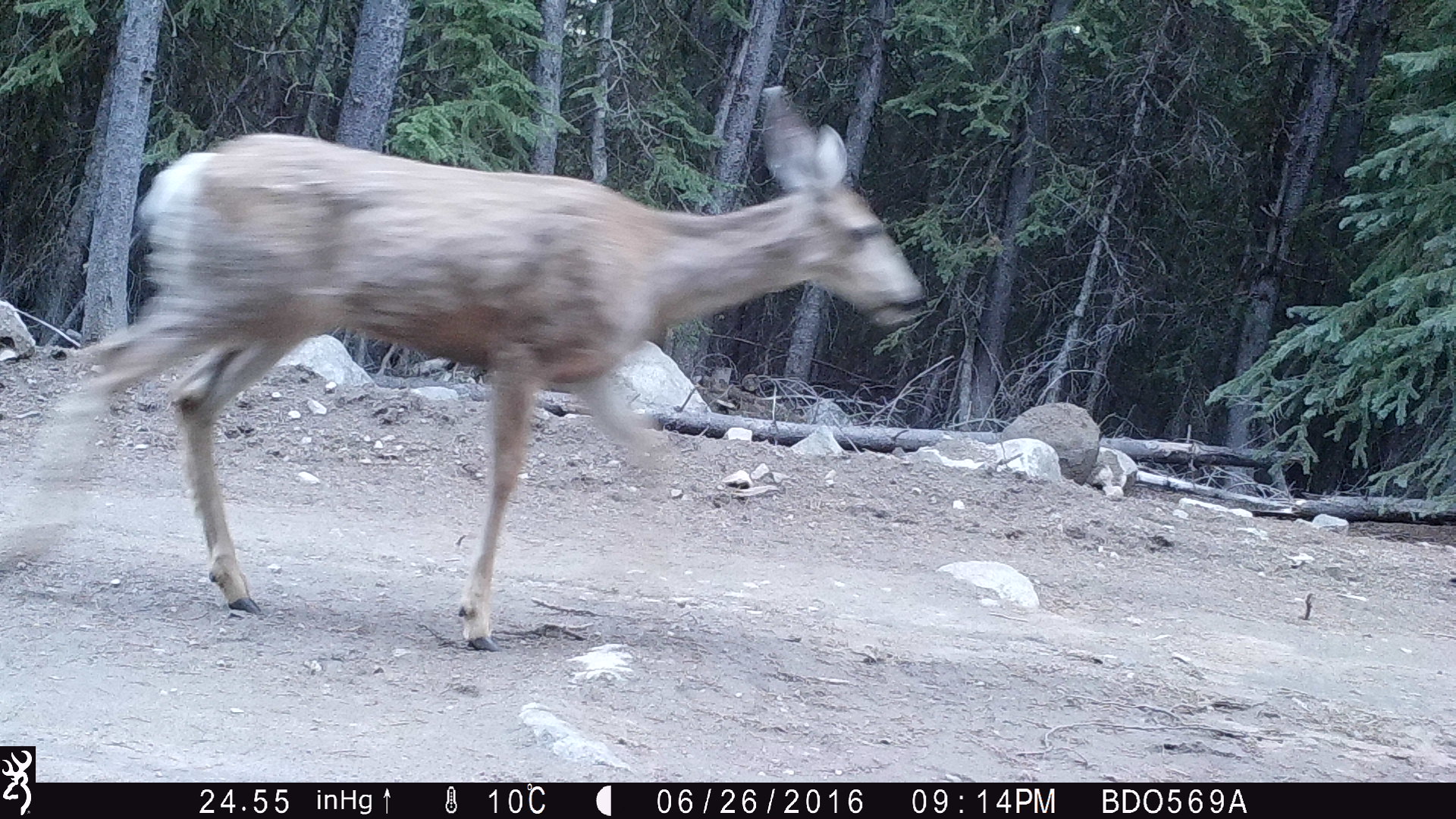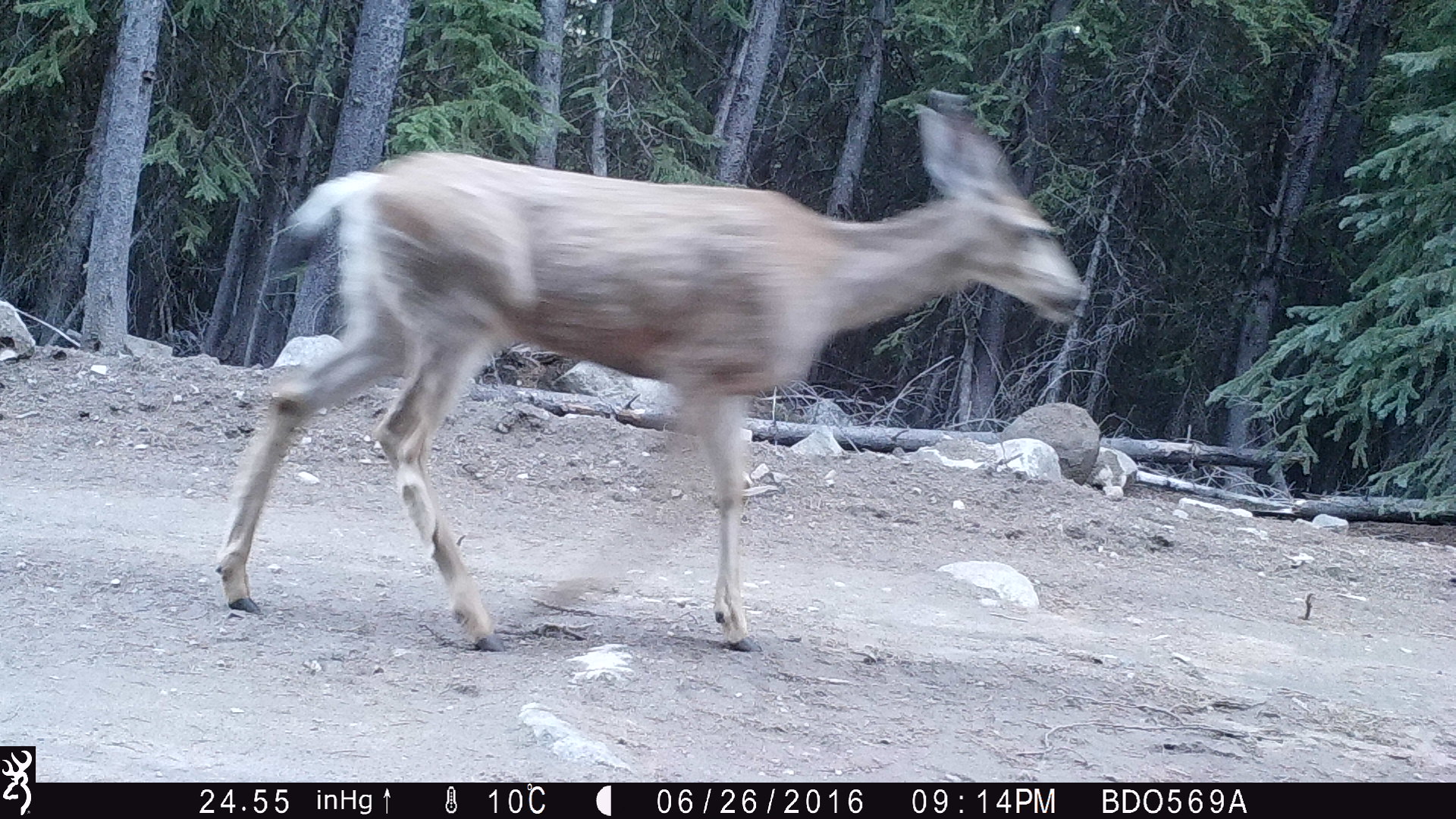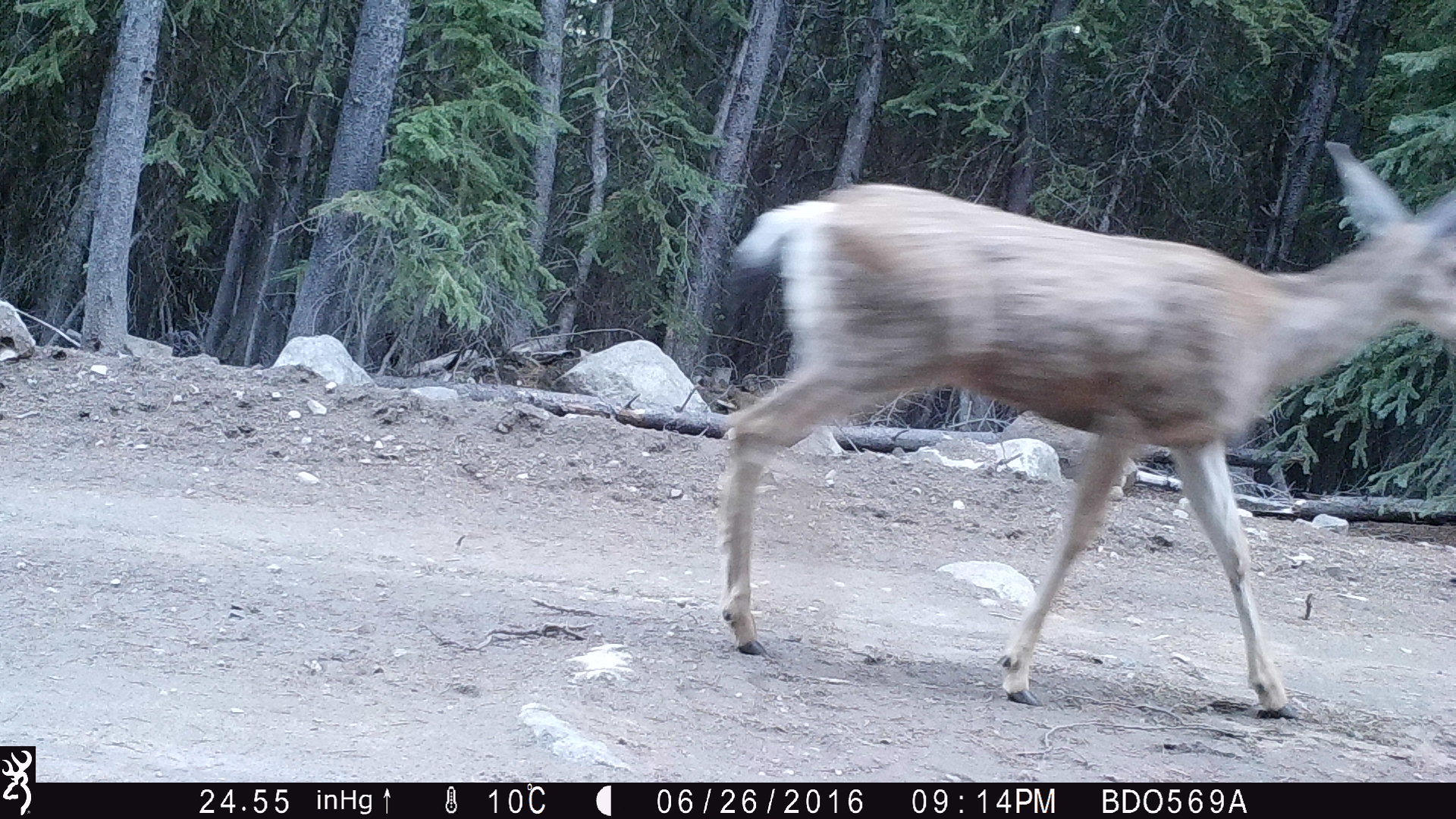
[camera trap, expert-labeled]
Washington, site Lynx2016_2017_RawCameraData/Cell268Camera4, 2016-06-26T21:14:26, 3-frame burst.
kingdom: Animalia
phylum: Chordata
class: Mammalia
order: Artiodactyla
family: Cervidae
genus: Odocoileus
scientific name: Odocoileus hemionus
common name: mule deer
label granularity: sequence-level